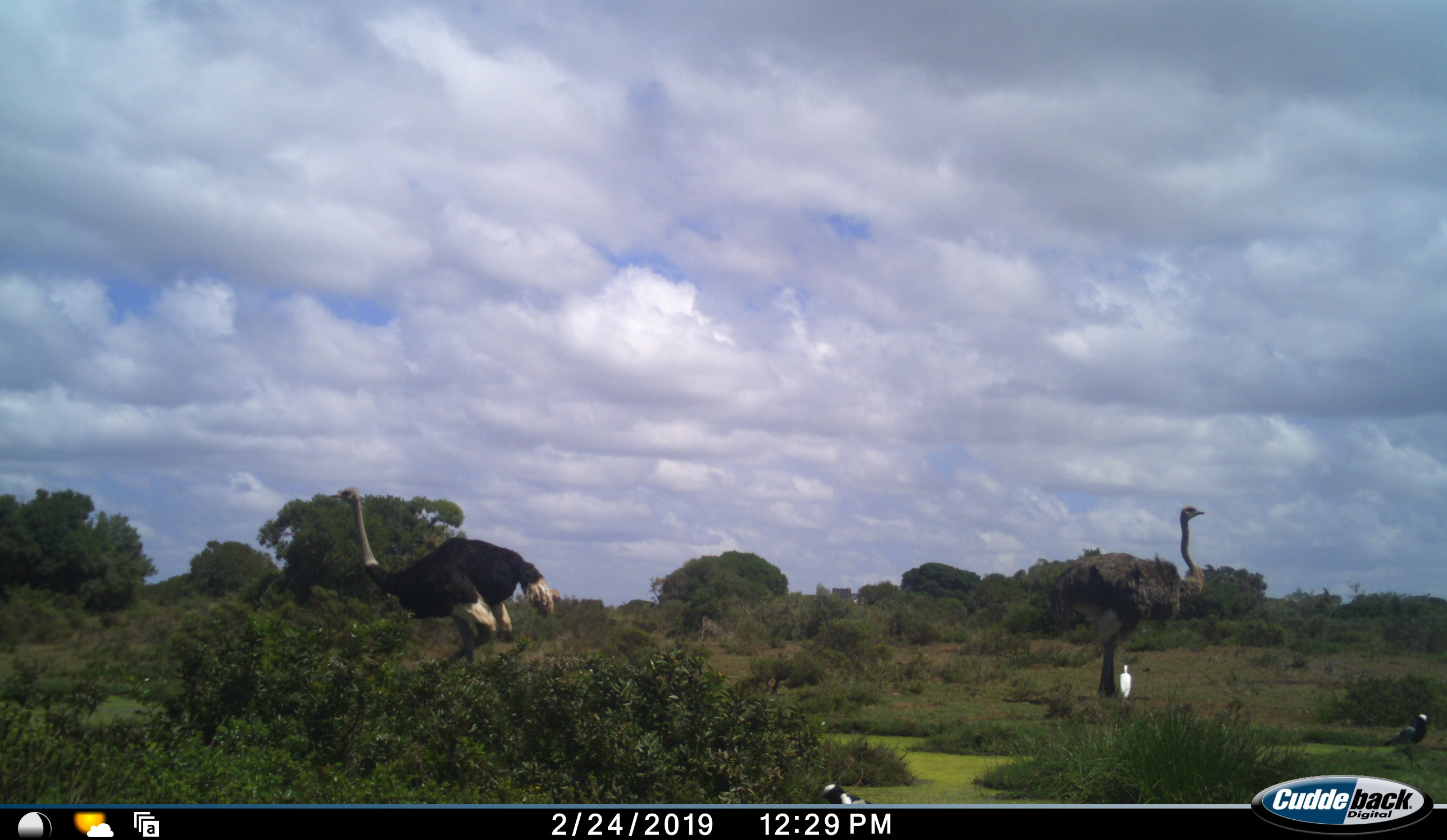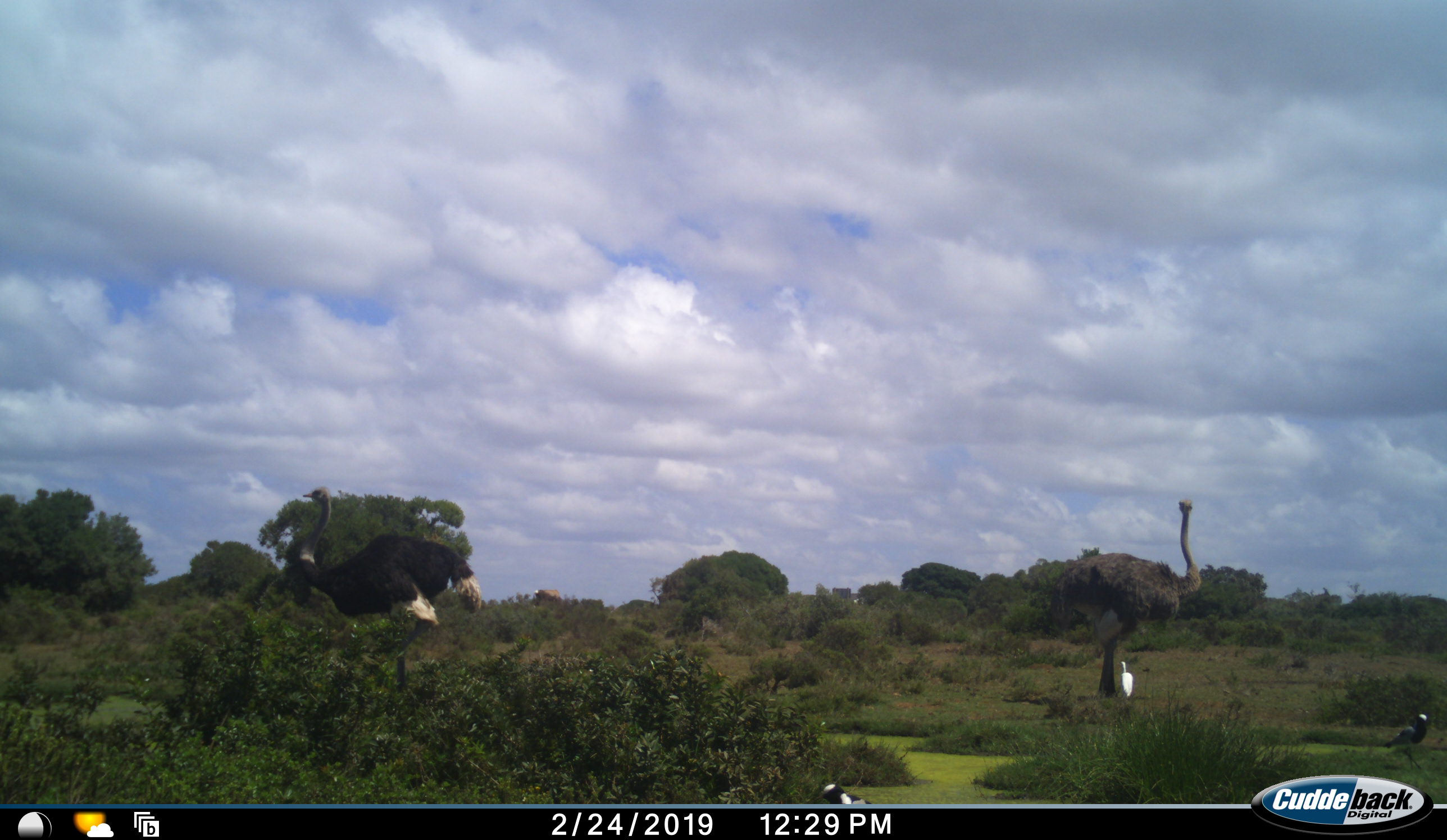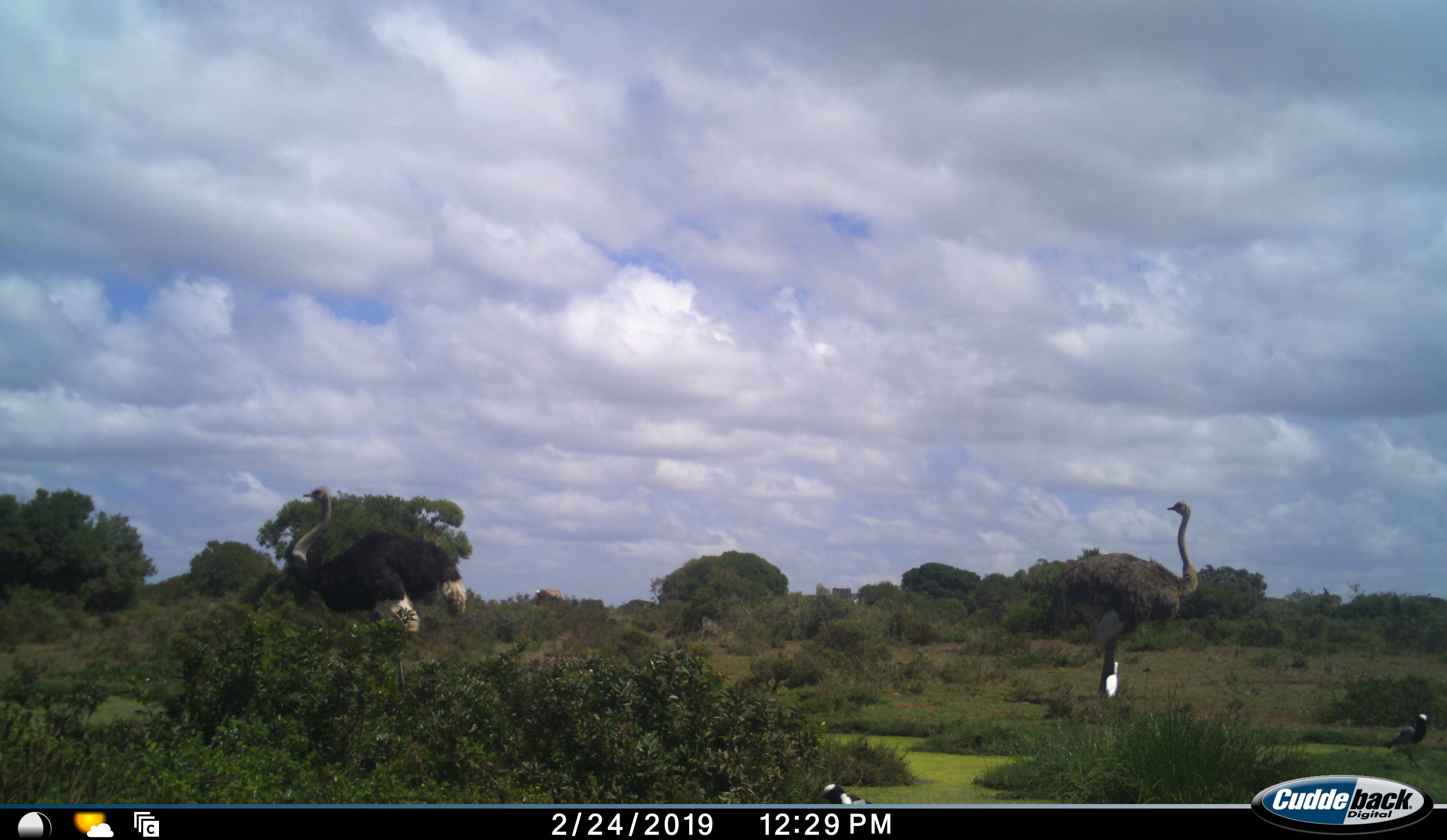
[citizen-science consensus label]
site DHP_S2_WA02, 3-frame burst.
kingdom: Animalia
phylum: Chordata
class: Aves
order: Struthioniformes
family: Struthionidae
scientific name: Struthionidae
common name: ostrich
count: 2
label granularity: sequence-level